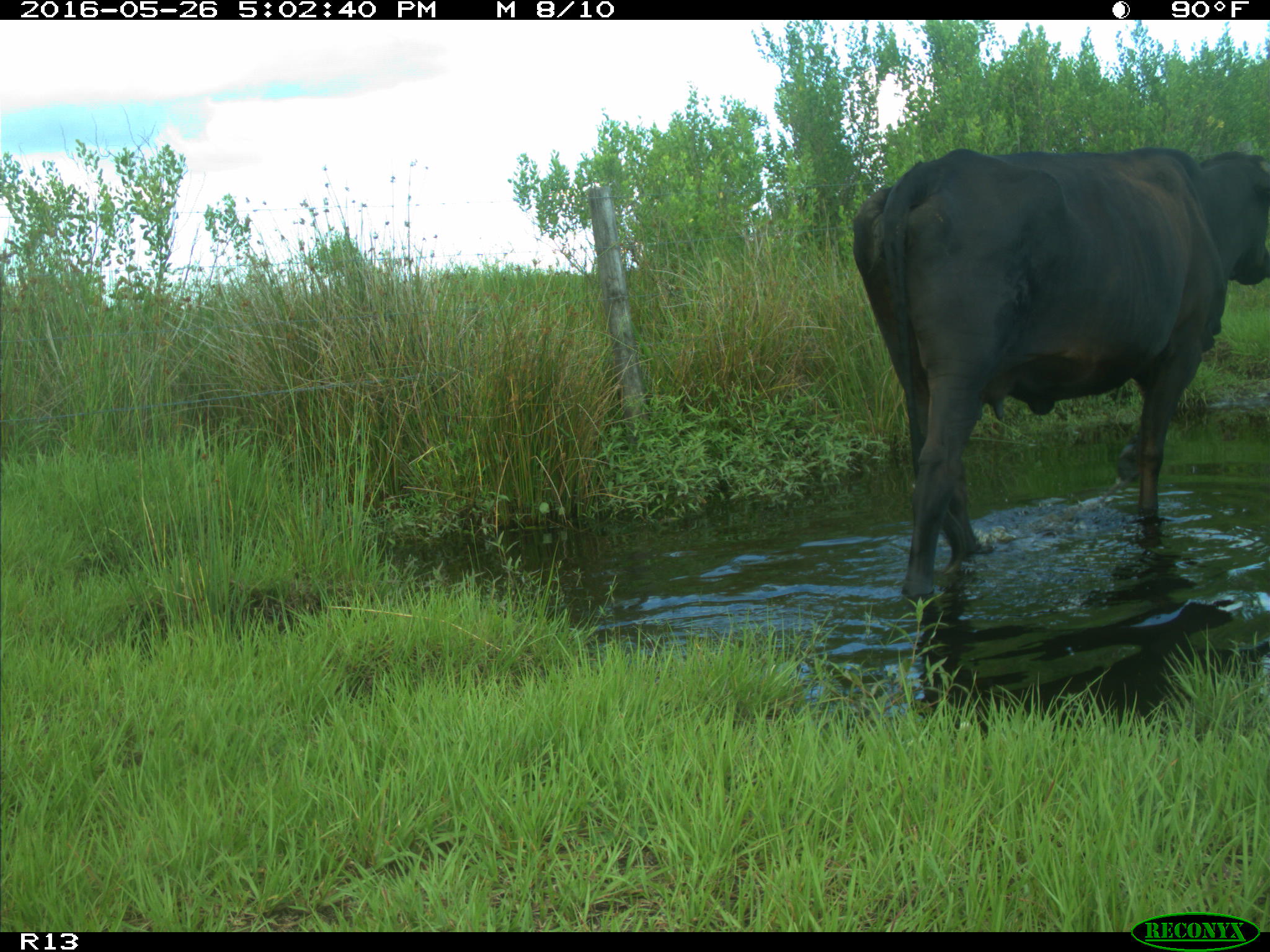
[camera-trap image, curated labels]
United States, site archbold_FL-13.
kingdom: Animalia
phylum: Chordata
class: Mammalia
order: Artiodactyla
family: Bovidae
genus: Bos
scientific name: Bos taurus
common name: domestic cow